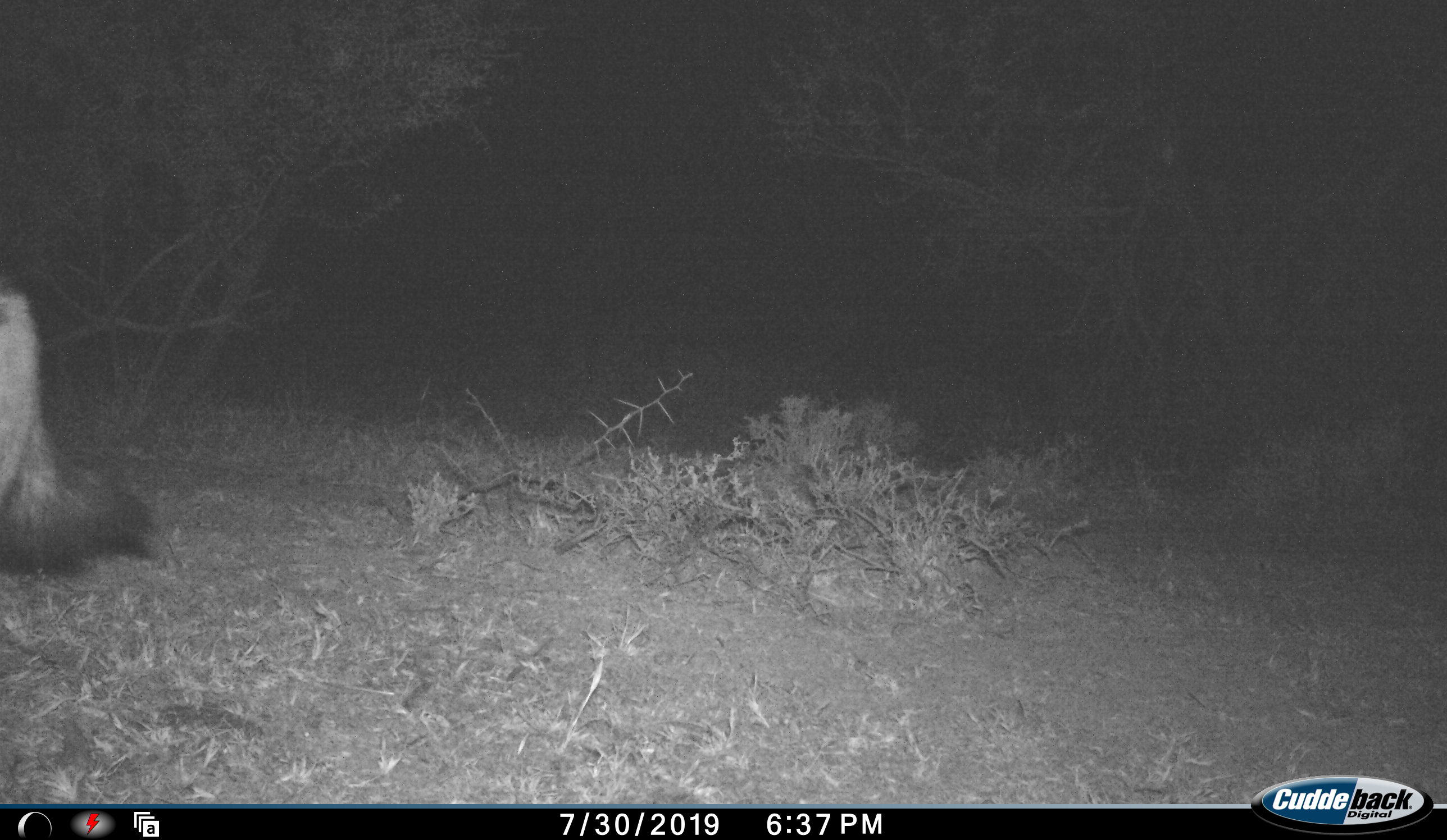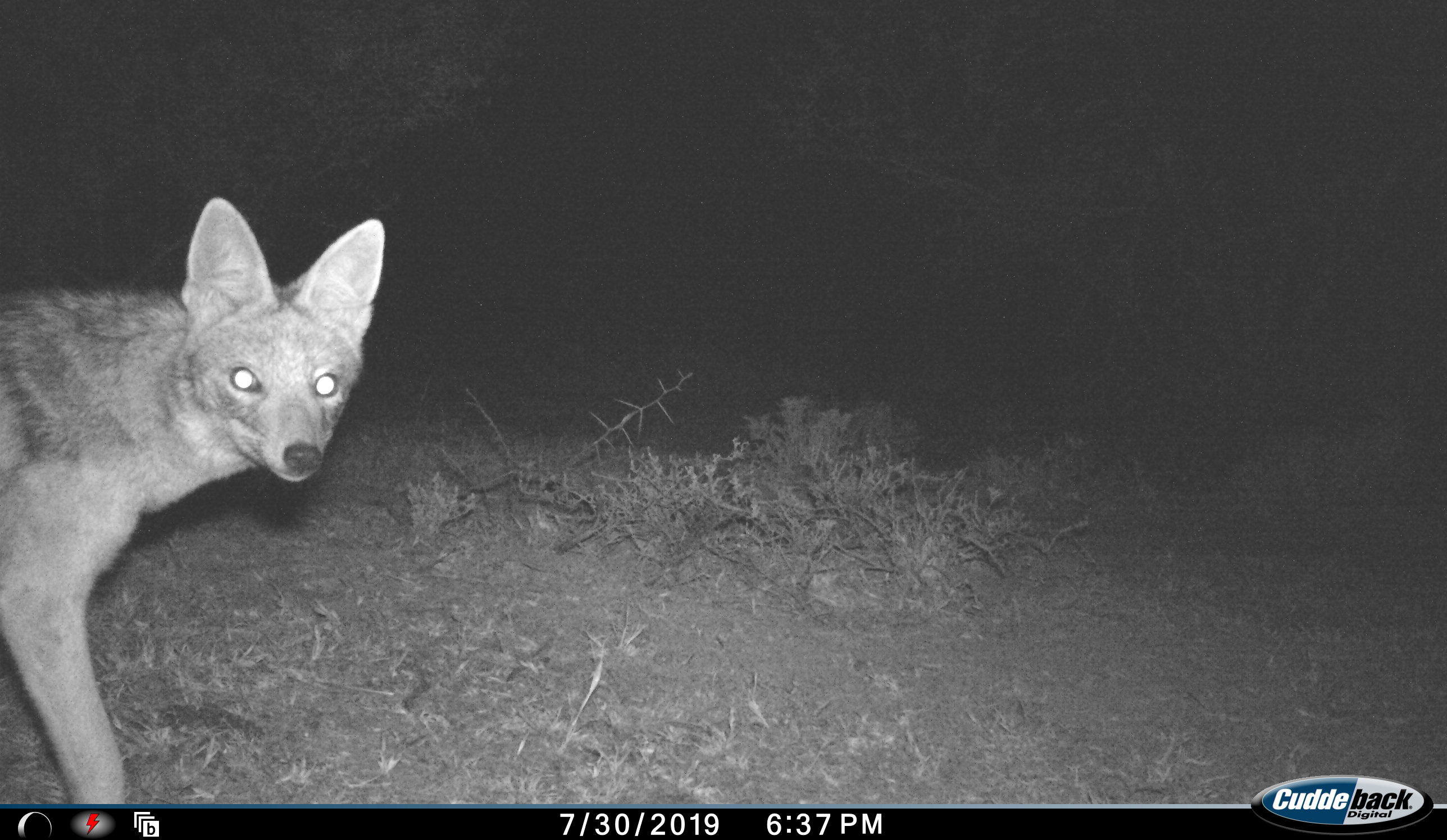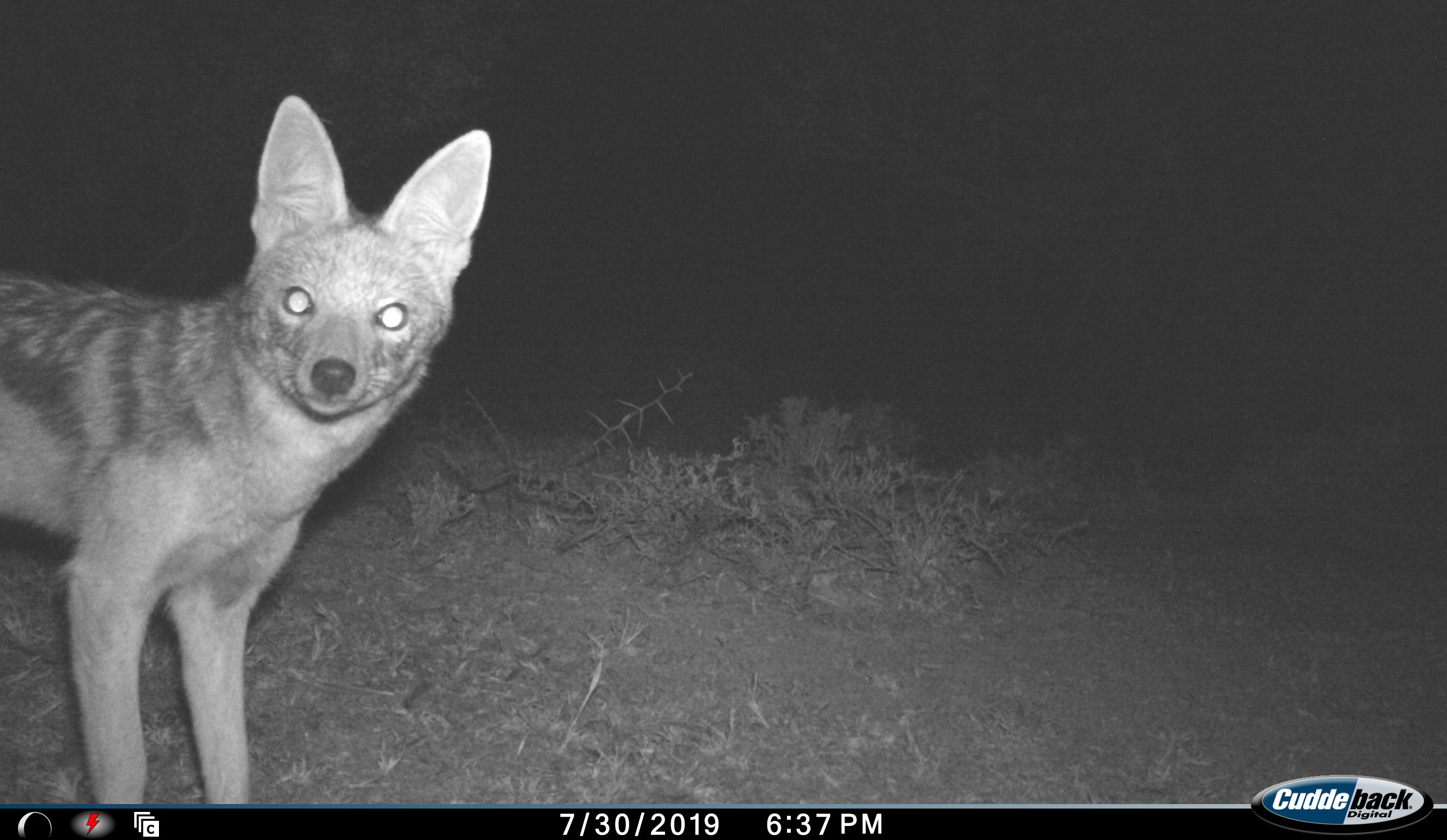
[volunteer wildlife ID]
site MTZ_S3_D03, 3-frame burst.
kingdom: Animalia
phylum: Chordata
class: Mammalia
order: Carnivora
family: Canidae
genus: Lupulella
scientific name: Lupulella mesomelas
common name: black-backed jackal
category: jackalblackbacked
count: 1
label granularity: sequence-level